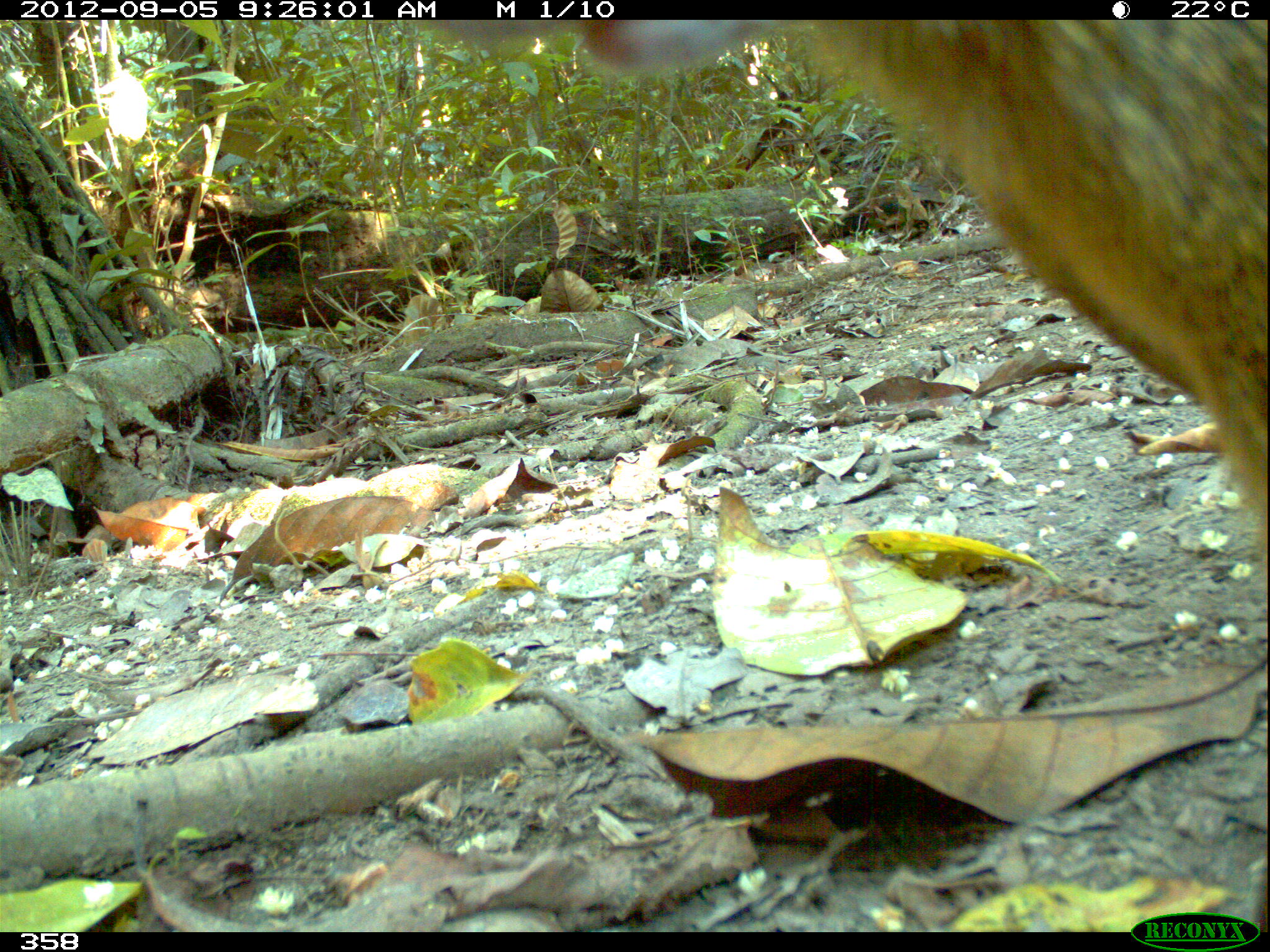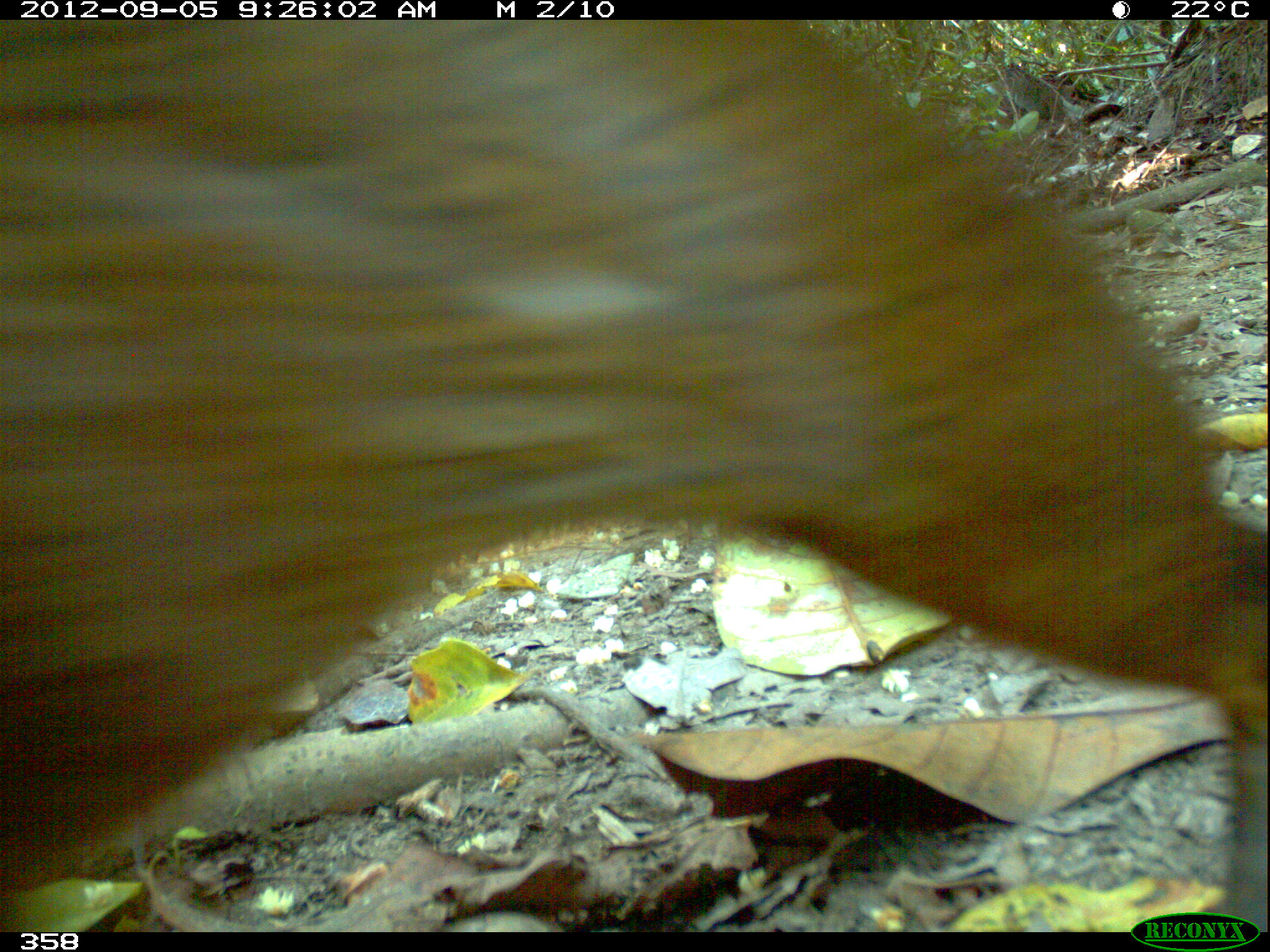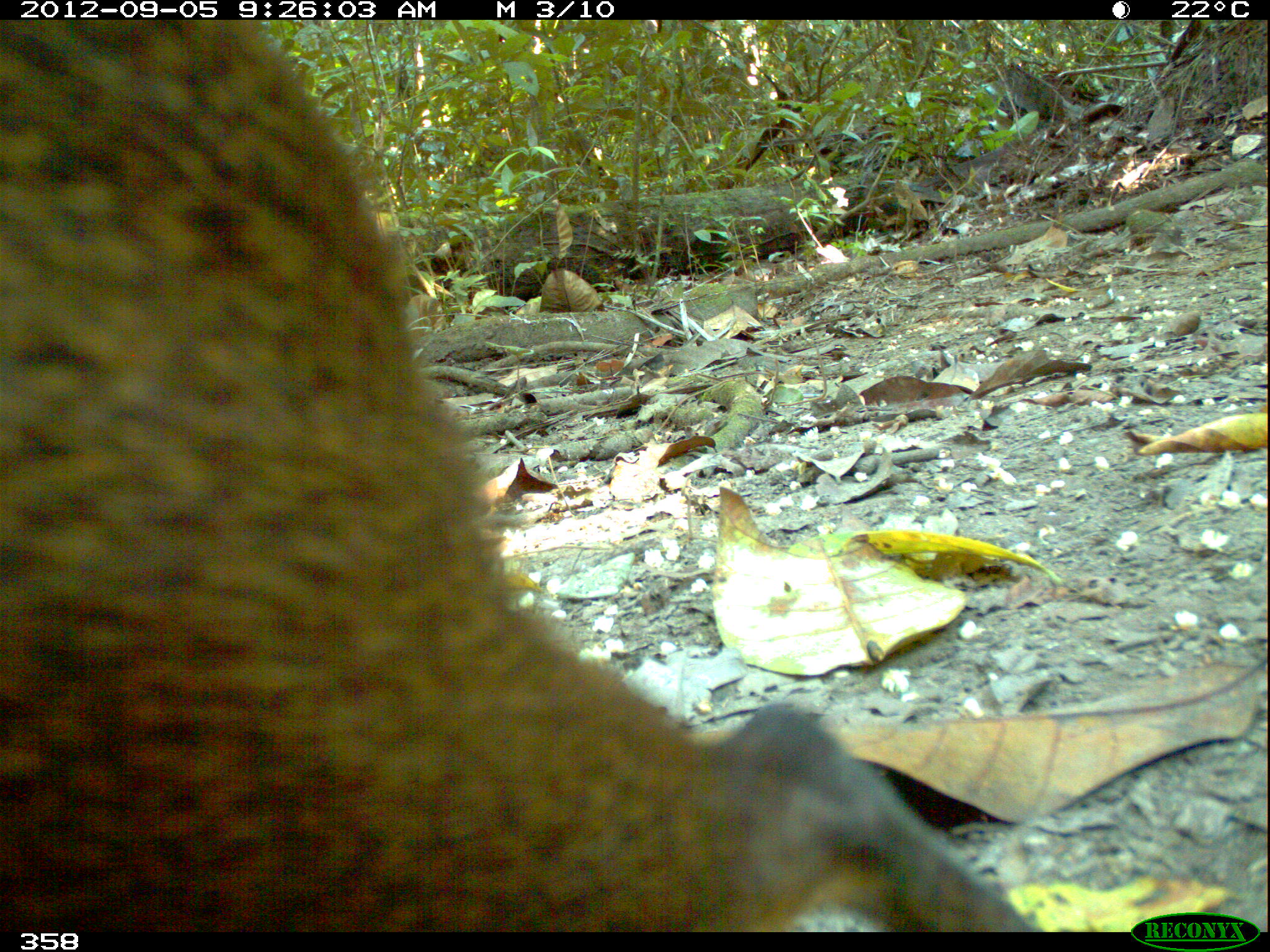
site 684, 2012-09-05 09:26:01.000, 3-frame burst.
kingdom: Animalia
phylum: Chordata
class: Mammalia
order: Rodentia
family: Dasyproctidae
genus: Dasyprocta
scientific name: Dasyprocta punctata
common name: central american agouti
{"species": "Dasyprocta punctata (central american agouti)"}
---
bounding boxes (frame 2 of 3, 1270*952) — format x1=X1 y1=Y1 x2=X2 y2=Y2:
dasyprocta punctata: x1=0 y1=19 x2=1267 y2=930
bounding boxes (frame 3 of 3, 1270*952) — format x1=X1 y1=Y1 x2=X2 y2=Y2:
dasyprocta punctata: x1=0 y1=19 x2=1038 y2=932